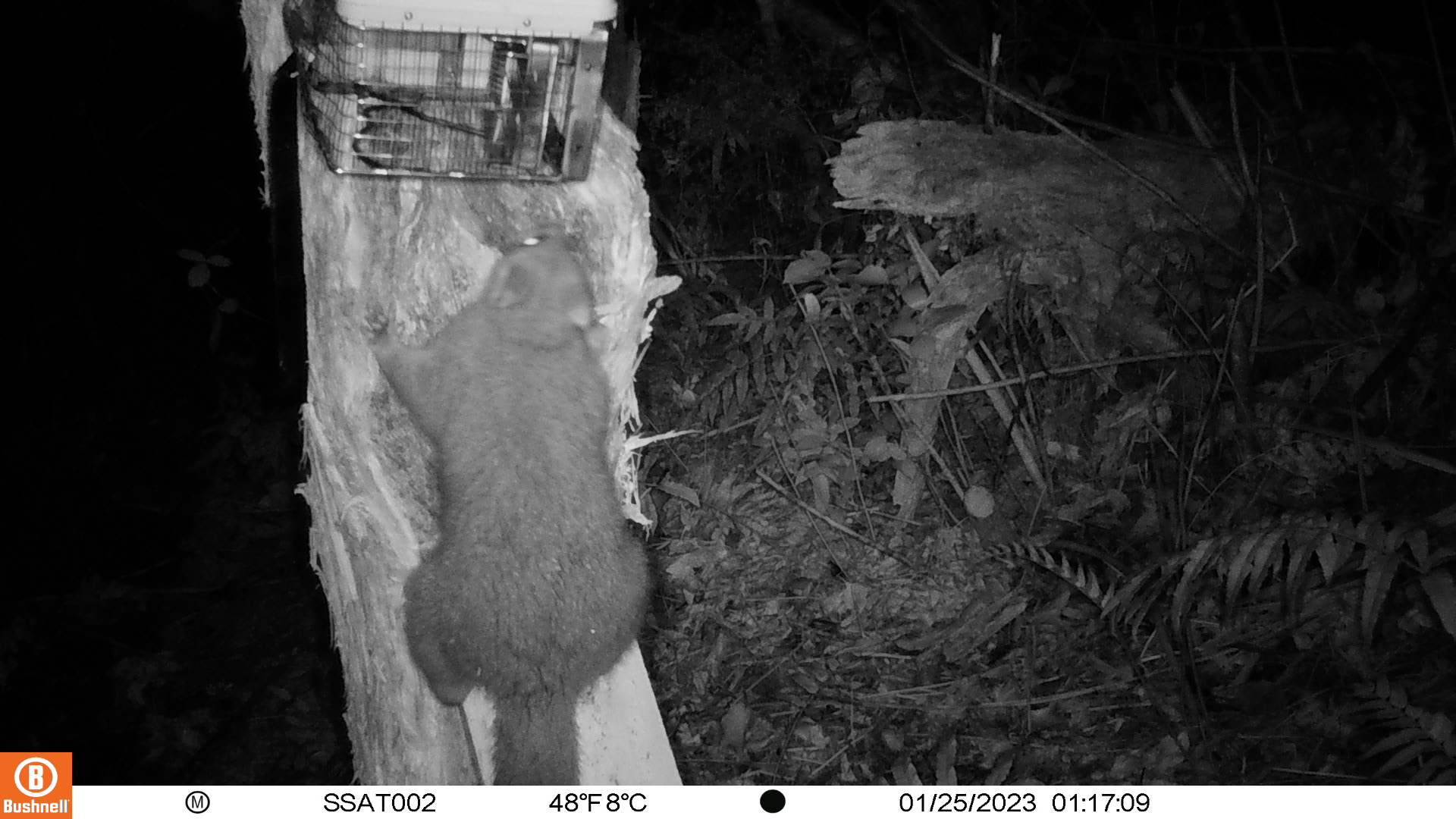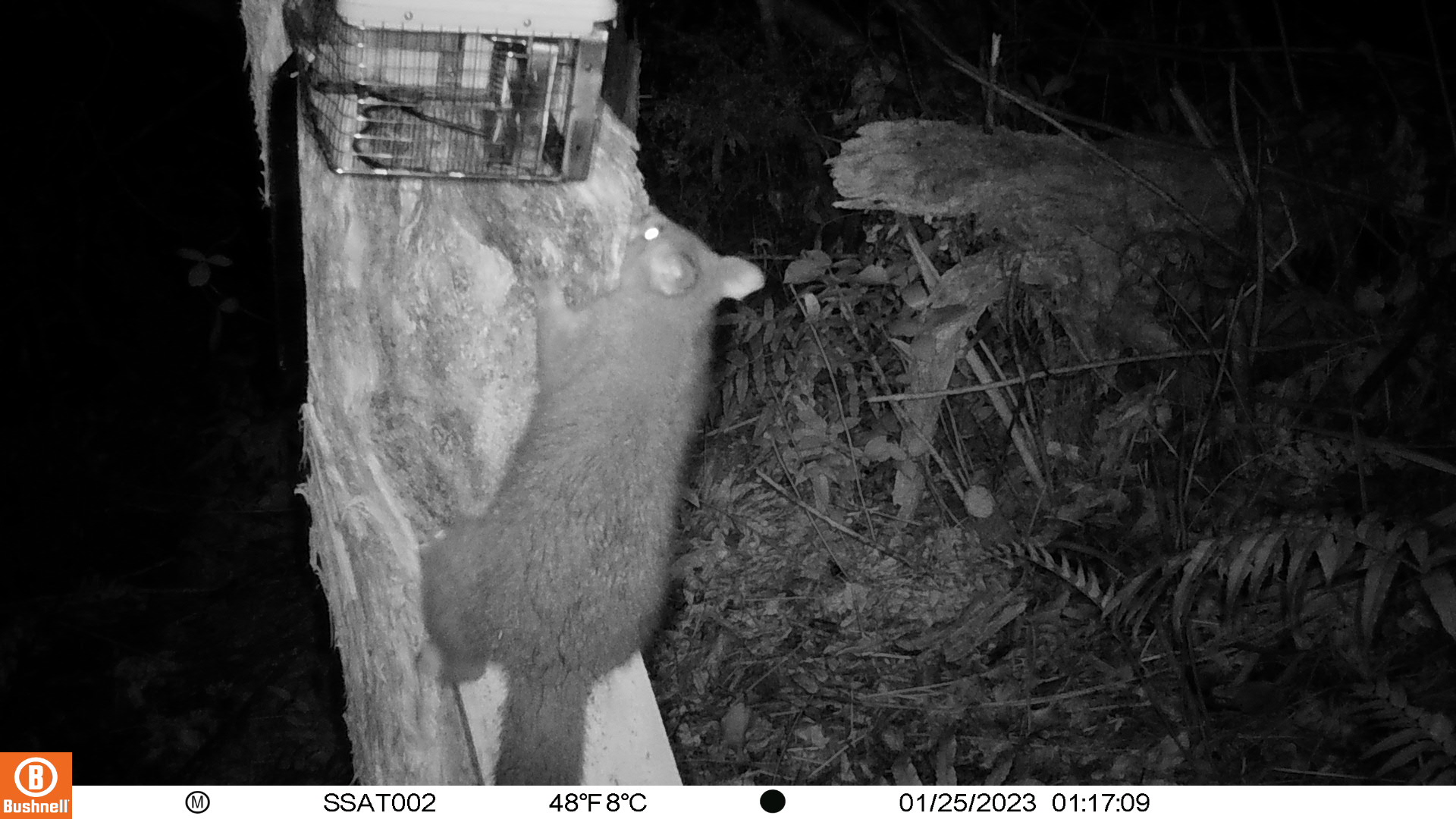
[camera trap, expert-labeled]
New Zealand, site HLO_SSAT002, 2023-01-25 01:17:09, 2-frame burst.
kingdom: Animalia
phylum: Chordata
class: Mammalia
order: Diprotodontia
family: Phalangeridae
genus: Trichosurus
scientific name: Trichosurus vulpecula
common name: common brushtail possum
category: possum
Possum (common brushtail possum) (Trichosurus vulpecula).